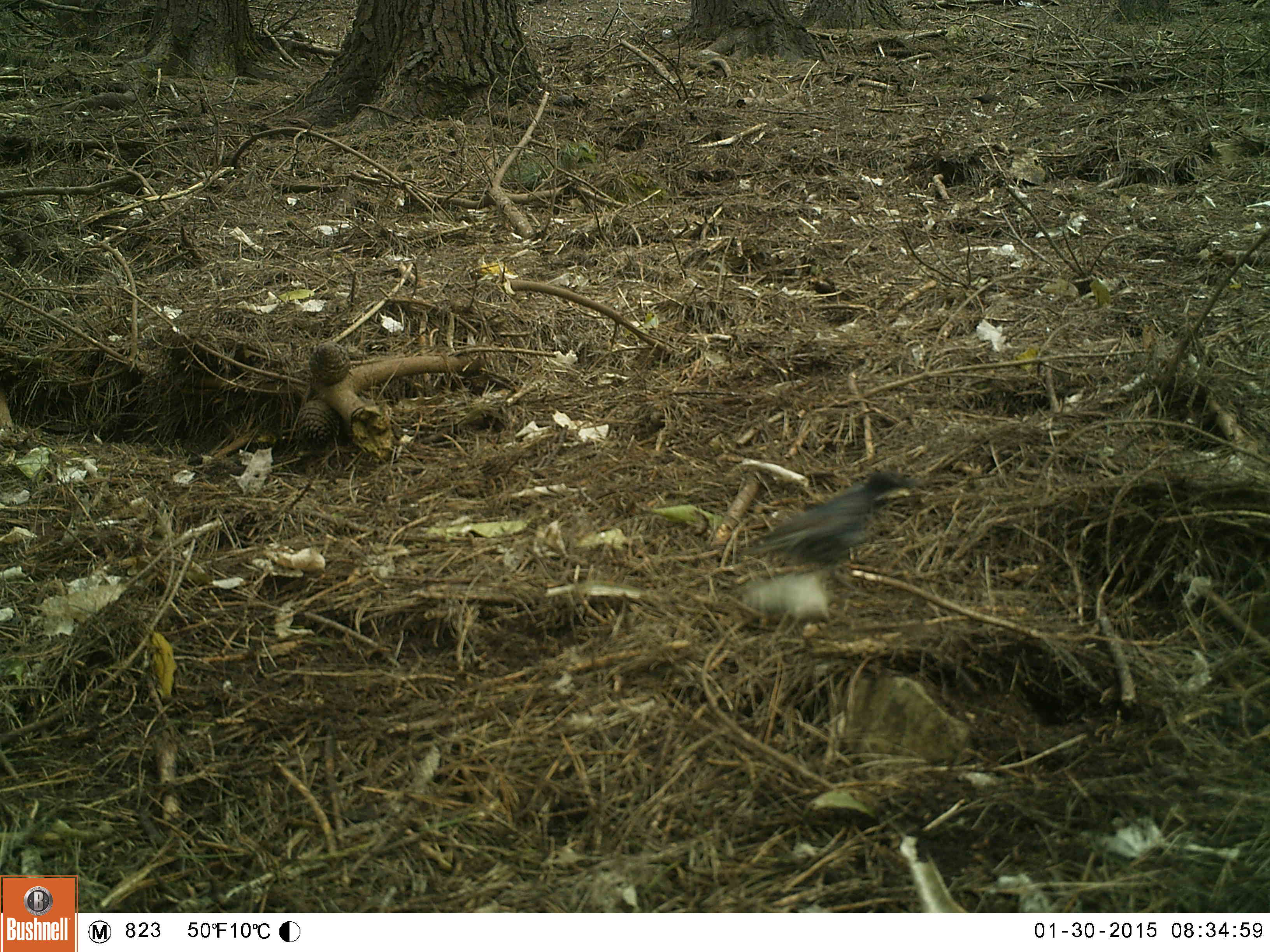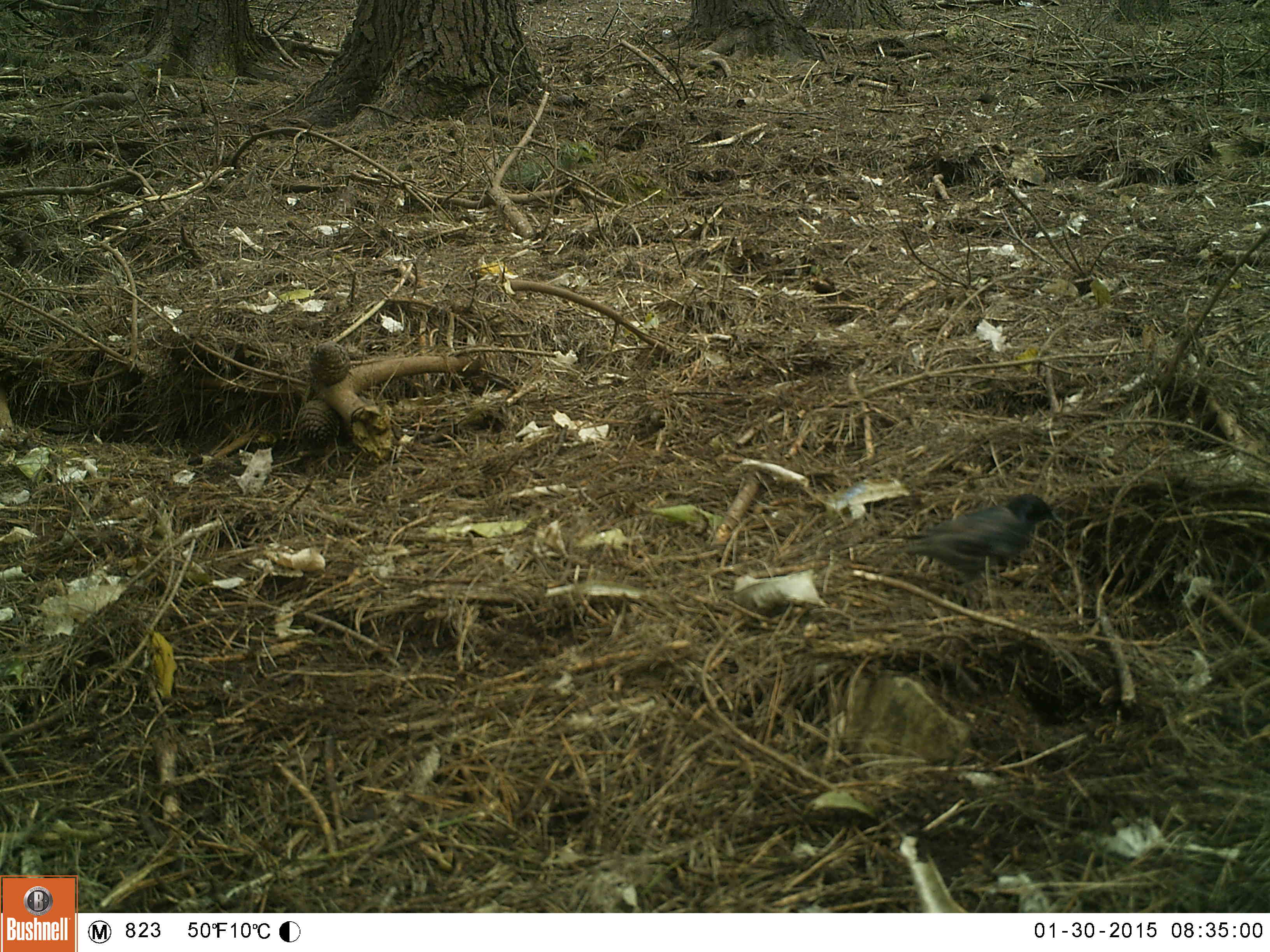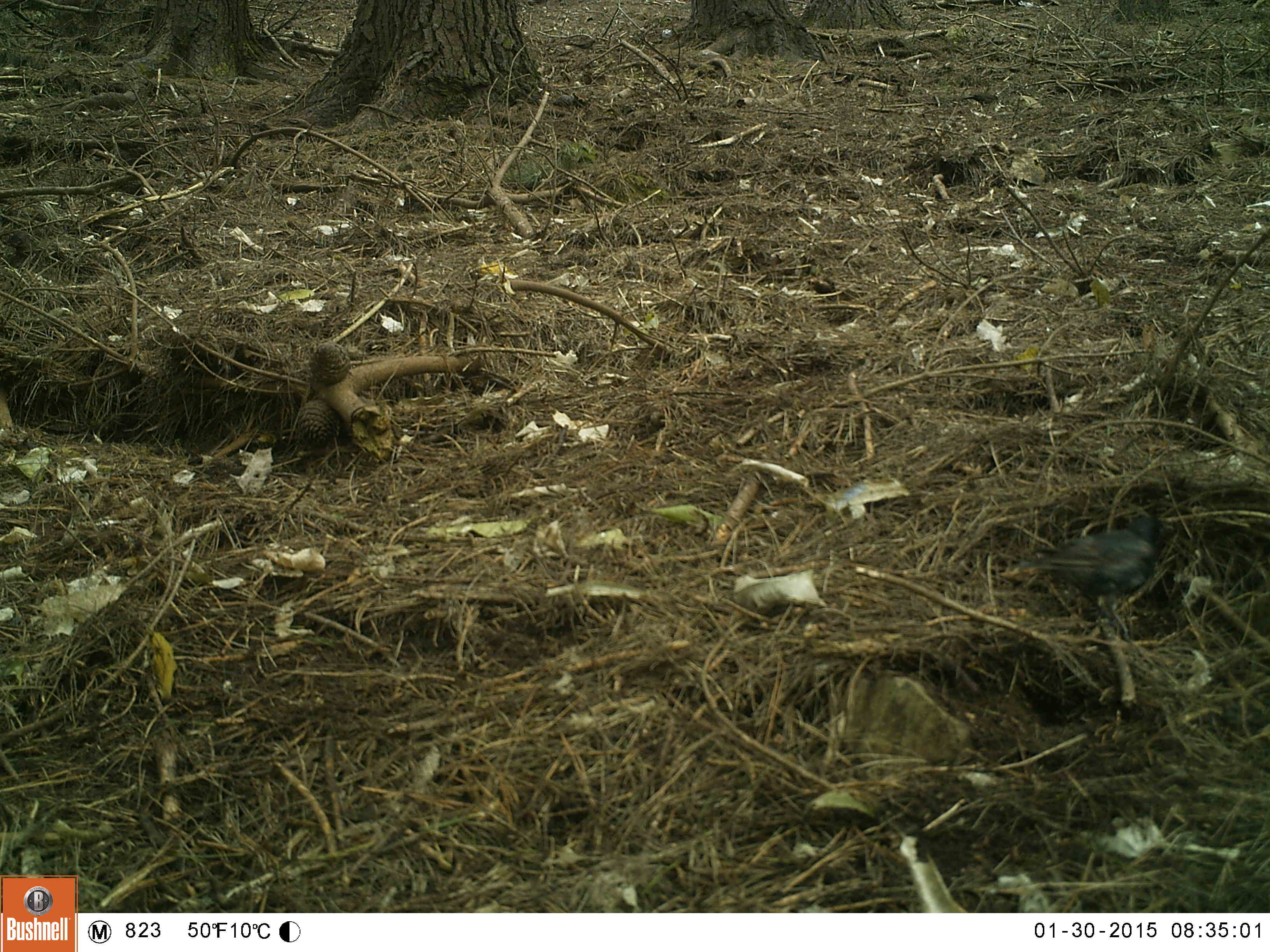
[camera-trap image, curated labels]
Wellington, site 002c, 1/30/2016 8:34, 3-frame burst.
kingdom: Animalia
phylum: Chordata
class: Aves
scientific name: Aves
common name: bird